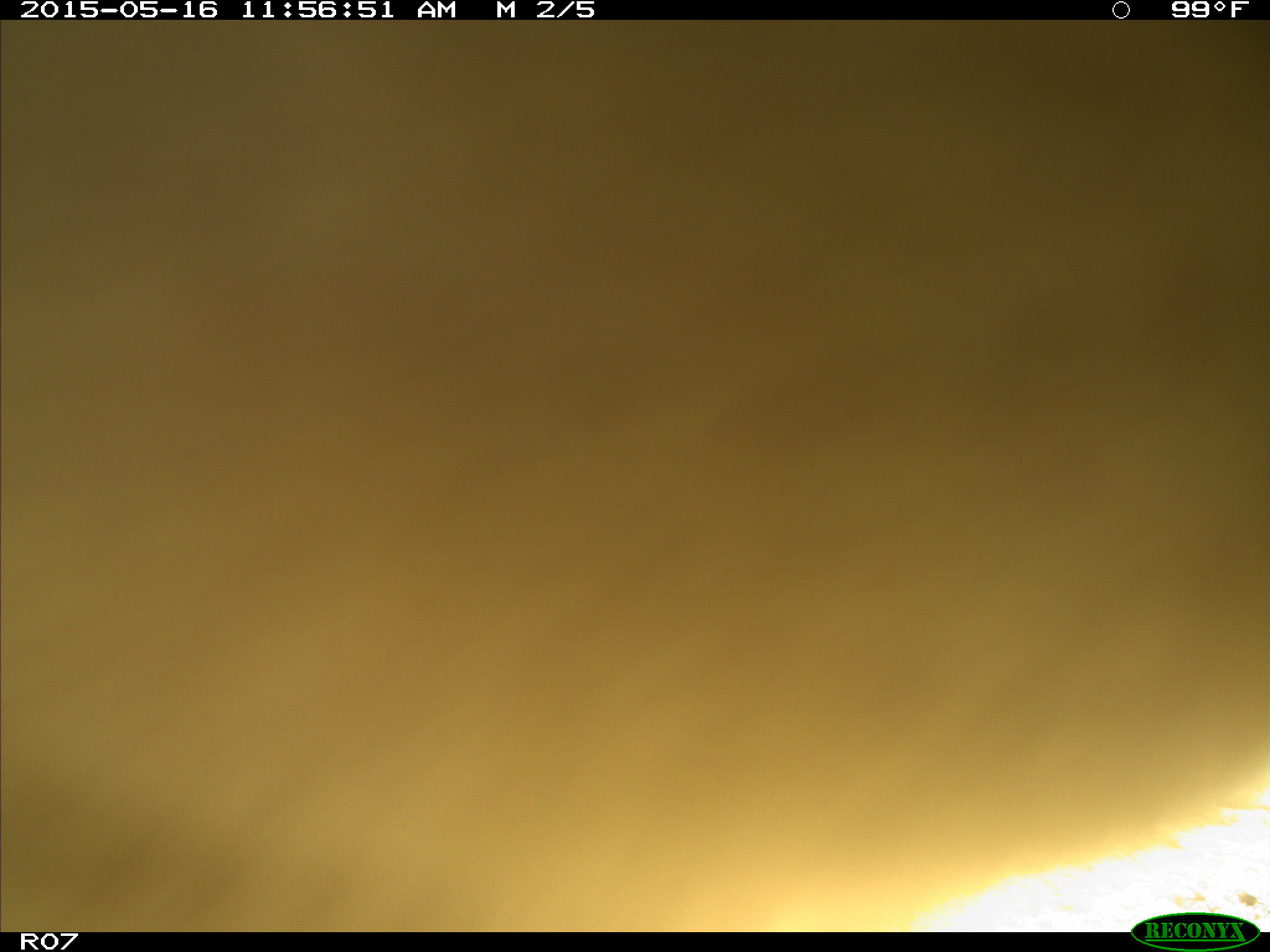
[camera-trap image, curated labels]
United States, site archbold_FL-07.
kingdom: Animalia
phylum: Chordata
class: Mammalia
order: Artiodactyla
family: Bovidae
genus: Bos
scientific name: Bos taurus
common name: domestic cow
Bos taurus (domestic cow).